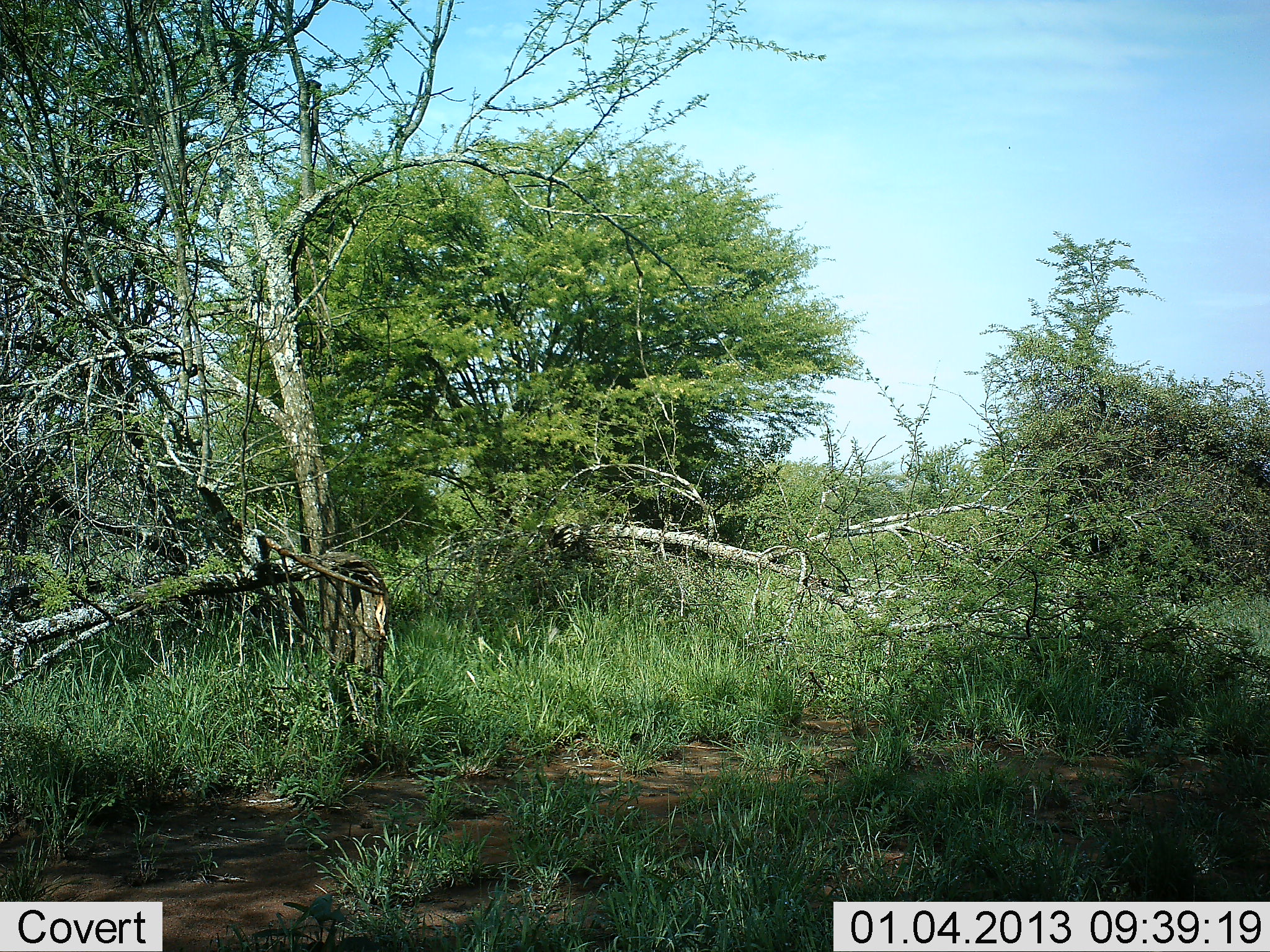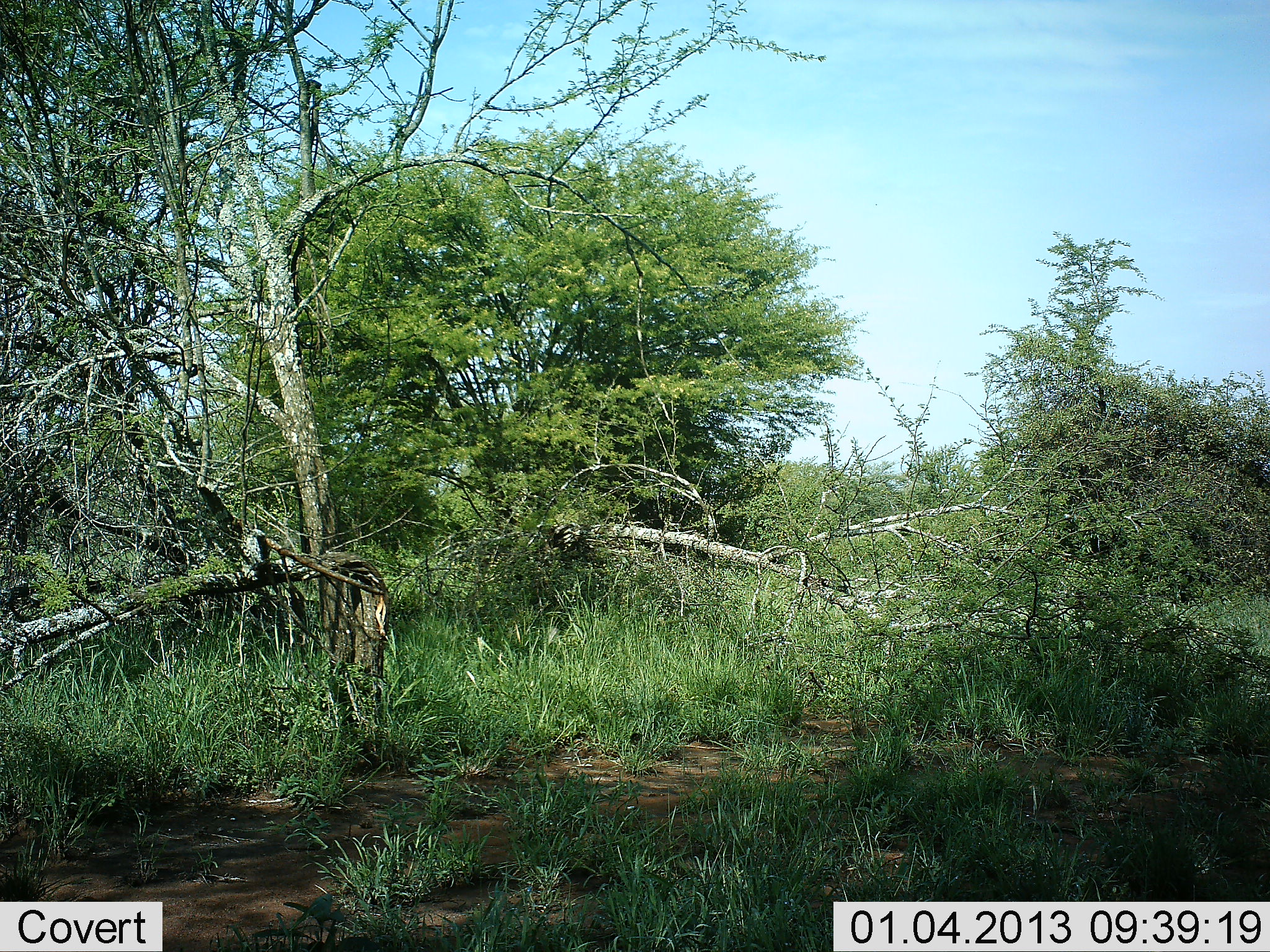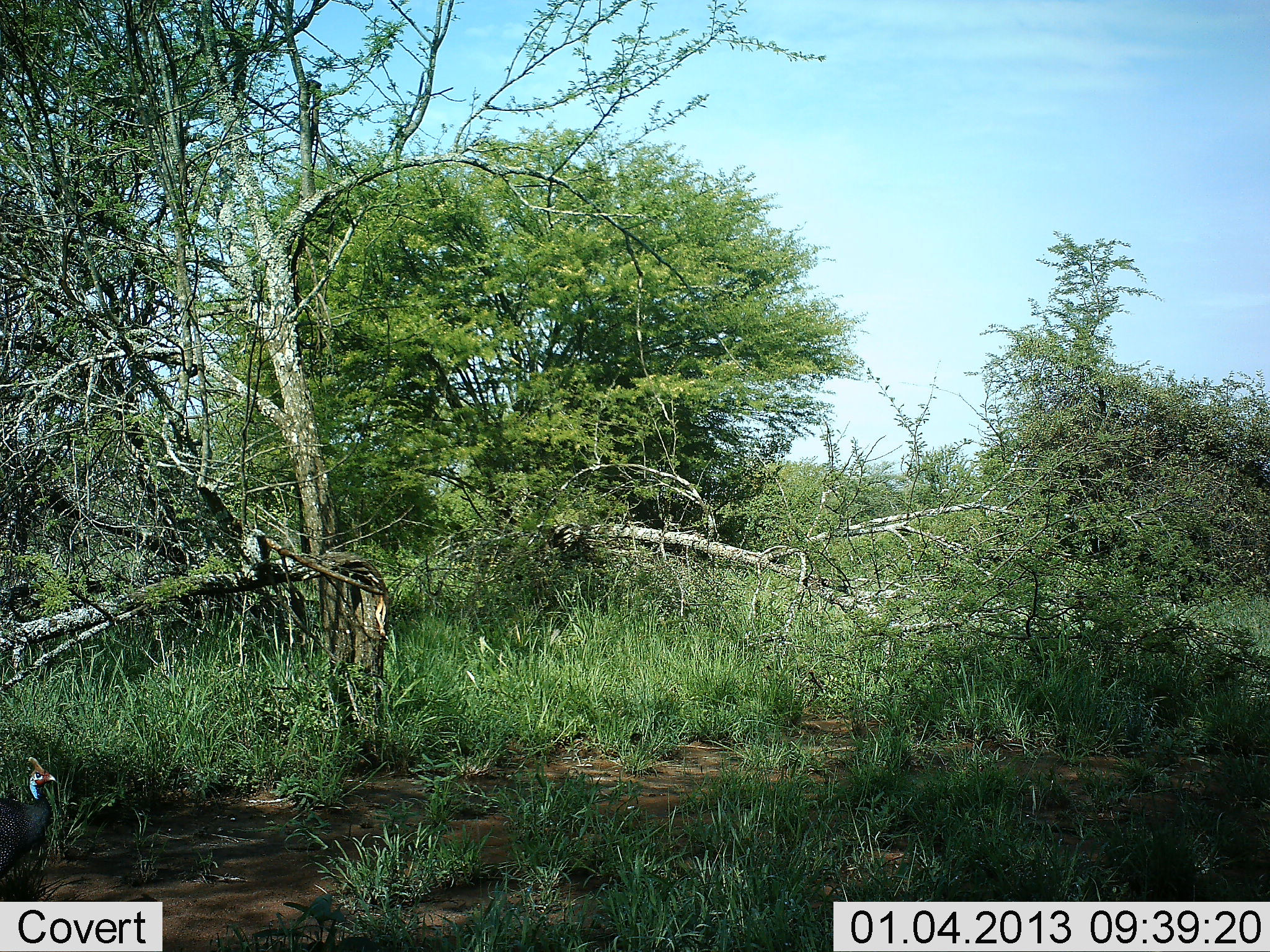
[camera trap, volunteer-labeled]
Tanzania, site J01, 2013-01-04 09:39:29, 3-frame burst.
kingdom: Animalia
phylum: Chordata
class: Aves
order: Galliformes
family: Numididae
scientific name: Numididae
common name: guinea fowl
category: guineafowl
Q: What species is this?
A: Guineafowl (guinea fowl) (Numididae).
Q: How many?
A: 1.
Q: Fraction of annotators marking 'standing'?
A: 0%.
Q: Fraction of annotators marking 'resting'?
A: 0%.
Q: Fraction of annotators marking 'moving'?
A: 100%.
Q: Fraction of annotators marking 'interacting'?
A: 0%.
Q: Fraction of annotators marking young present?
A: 0%.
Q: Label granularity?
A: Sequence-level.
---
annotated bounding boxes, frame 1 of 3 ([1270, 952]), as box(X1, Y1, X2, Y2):
animal: box(0, 814, 42, 858)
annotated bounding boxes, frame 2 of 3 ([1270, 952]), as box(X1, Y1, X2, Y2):
animal: box(0, 815, 48, 854)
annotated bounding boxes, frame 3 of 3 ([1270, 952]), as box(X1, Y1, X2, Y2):
animal: box(0, 758, 56, 875)